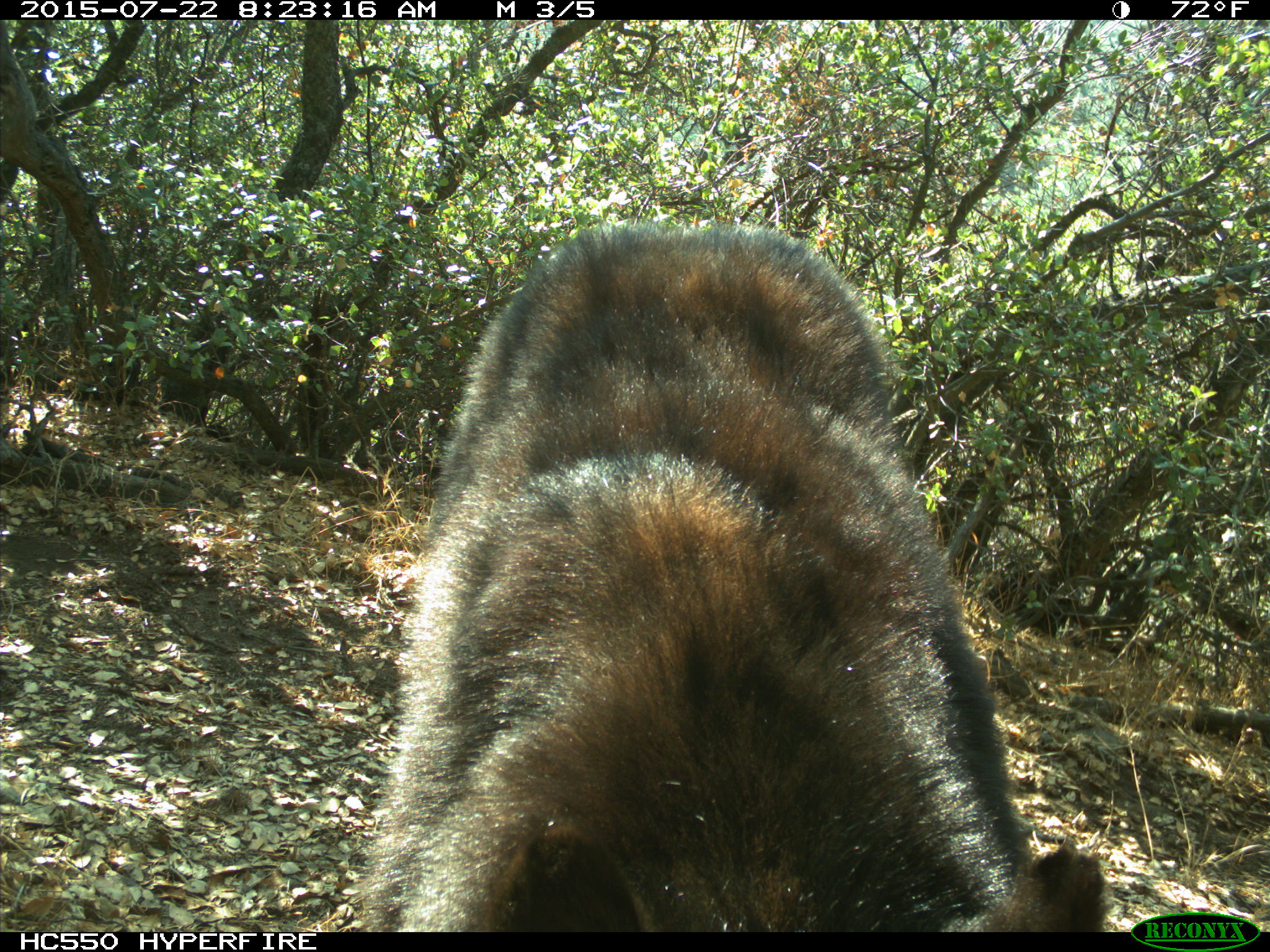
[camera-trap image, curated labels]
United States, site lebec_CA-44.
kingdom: Animalia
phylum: Chordata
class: Mammalia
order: Carnivora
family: Ursidae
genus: Ursus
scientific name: Ursus americanus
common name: american black bear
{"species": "Ursus americanus (american black bear)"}